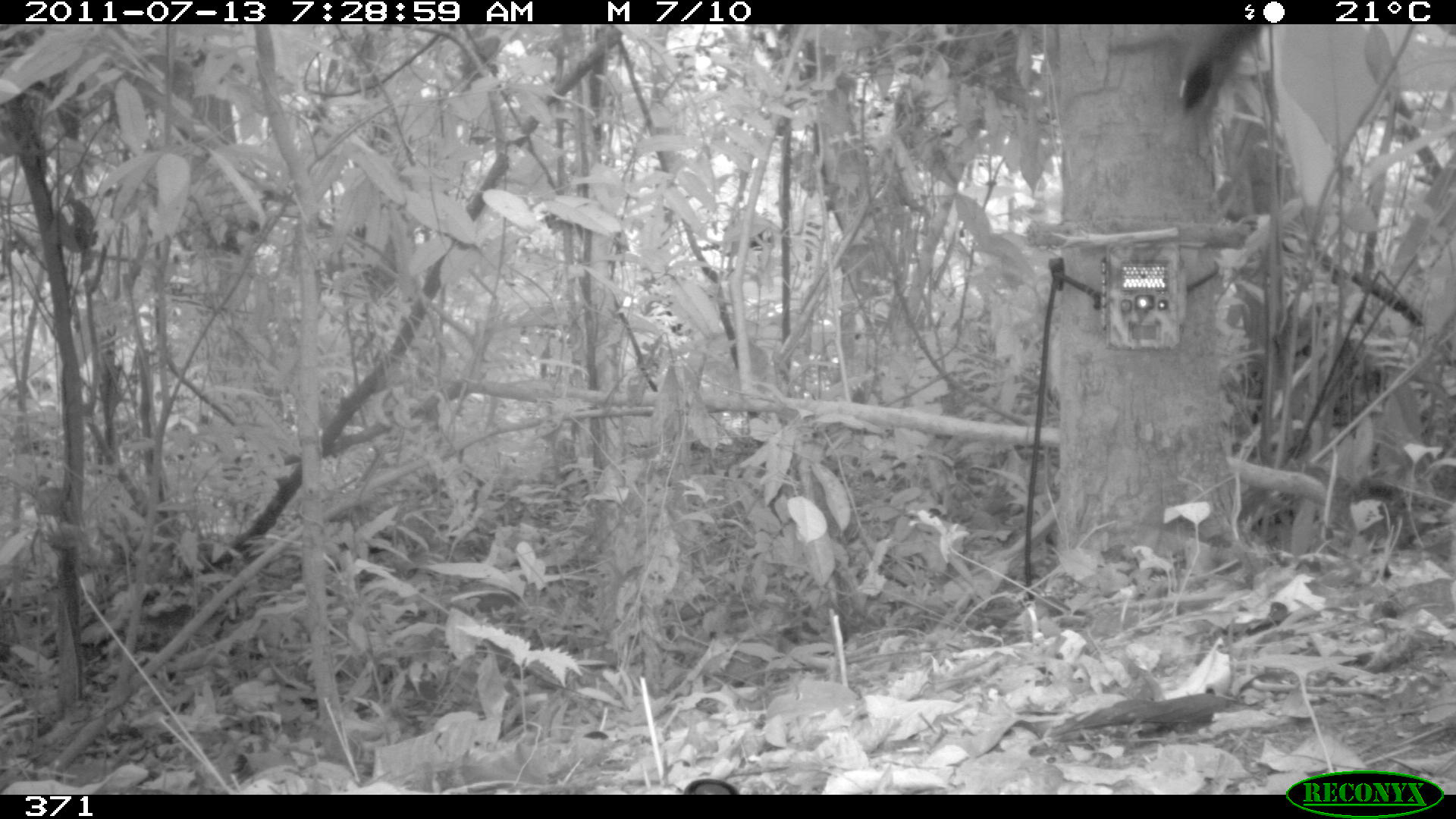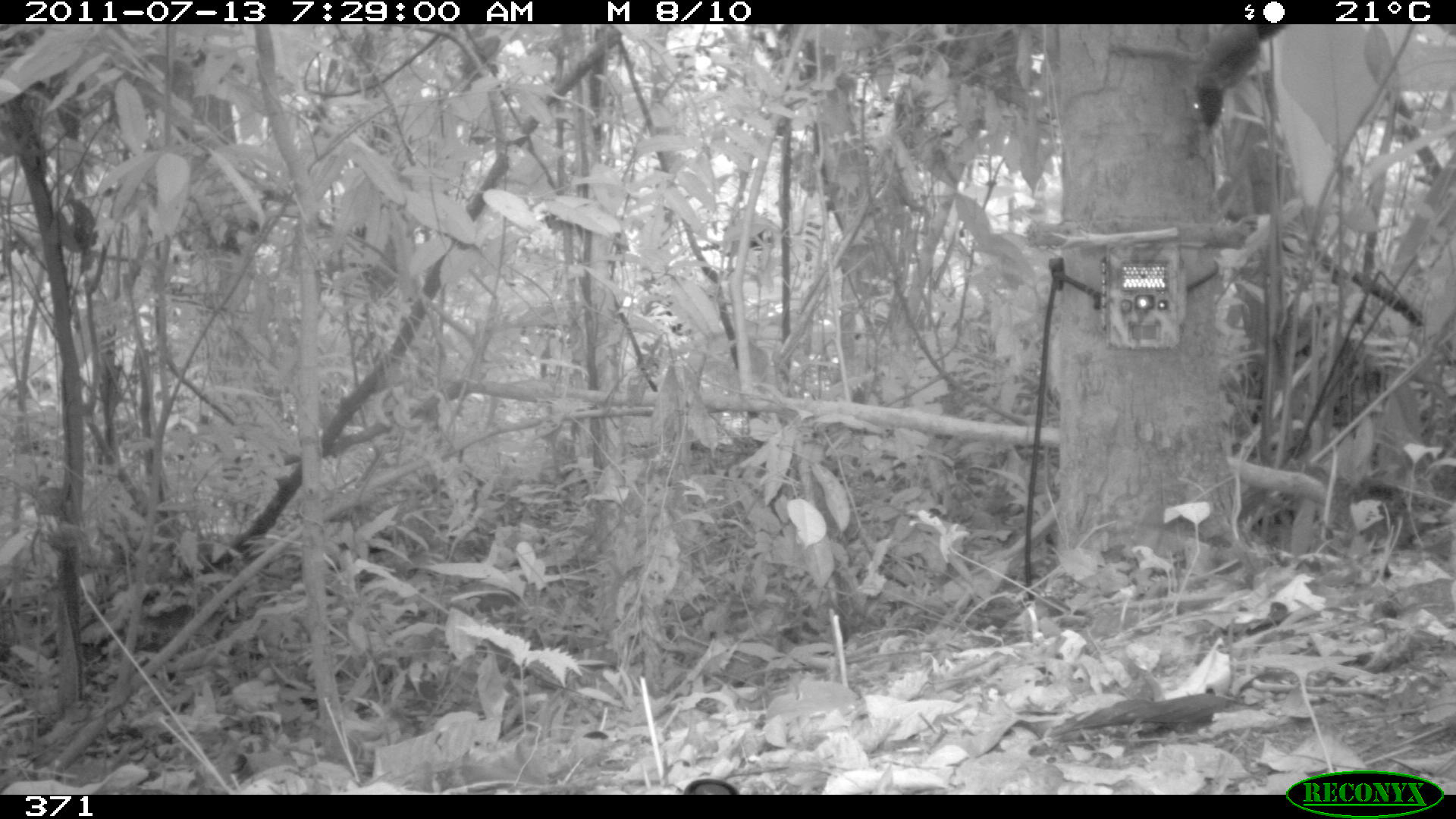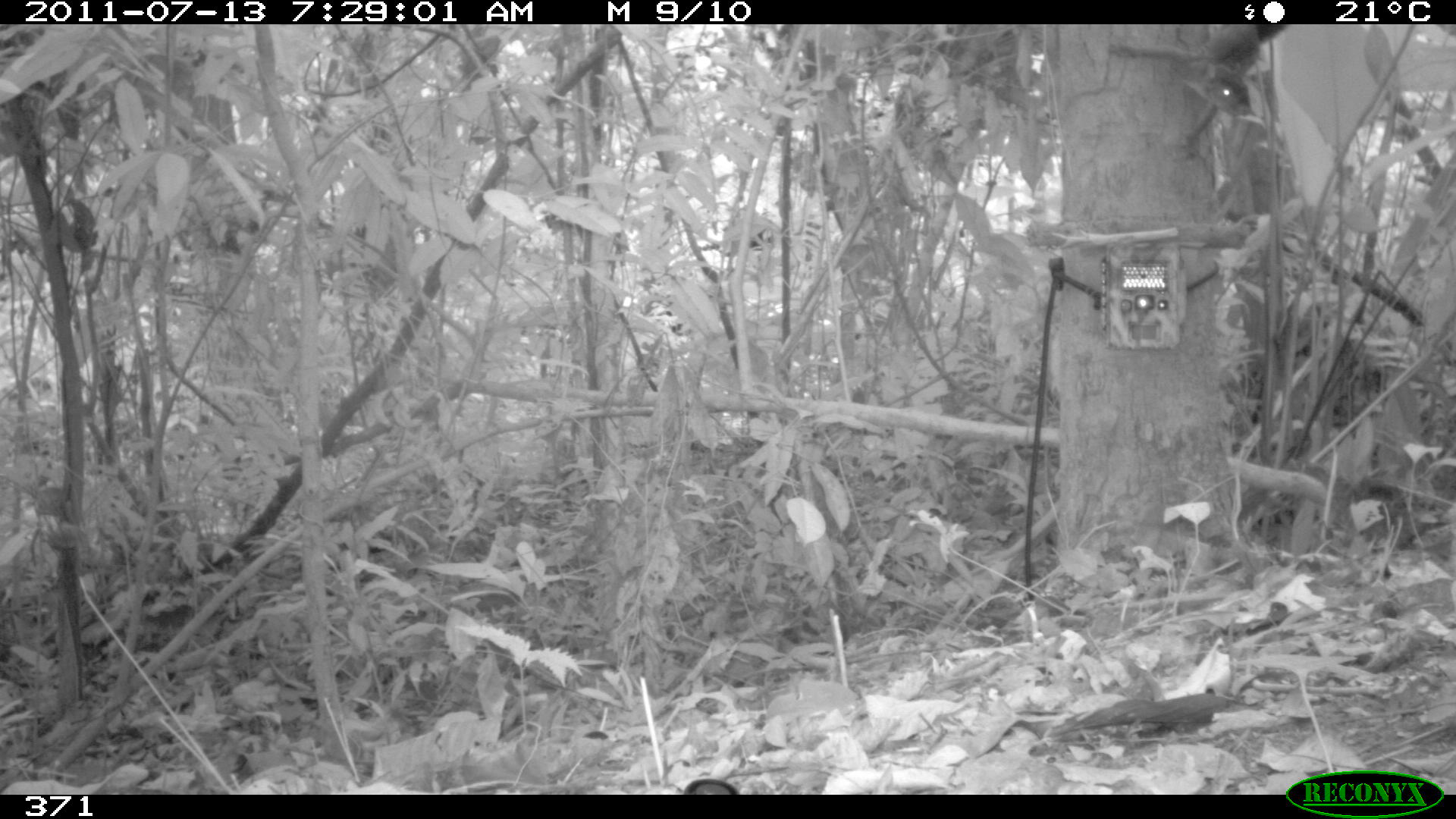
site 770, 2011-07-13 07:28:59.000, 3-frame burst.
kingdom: Animalia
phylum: Chordata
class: Mammalia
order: Rodentia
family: Sciuridae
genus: Sciurus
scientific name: Sciurus spadiceus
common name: southern amazon red squirrel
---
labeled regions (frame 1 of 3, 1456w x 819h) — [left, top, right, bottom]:
sciurus spadiceus: [1104, 24, 1262, 123]